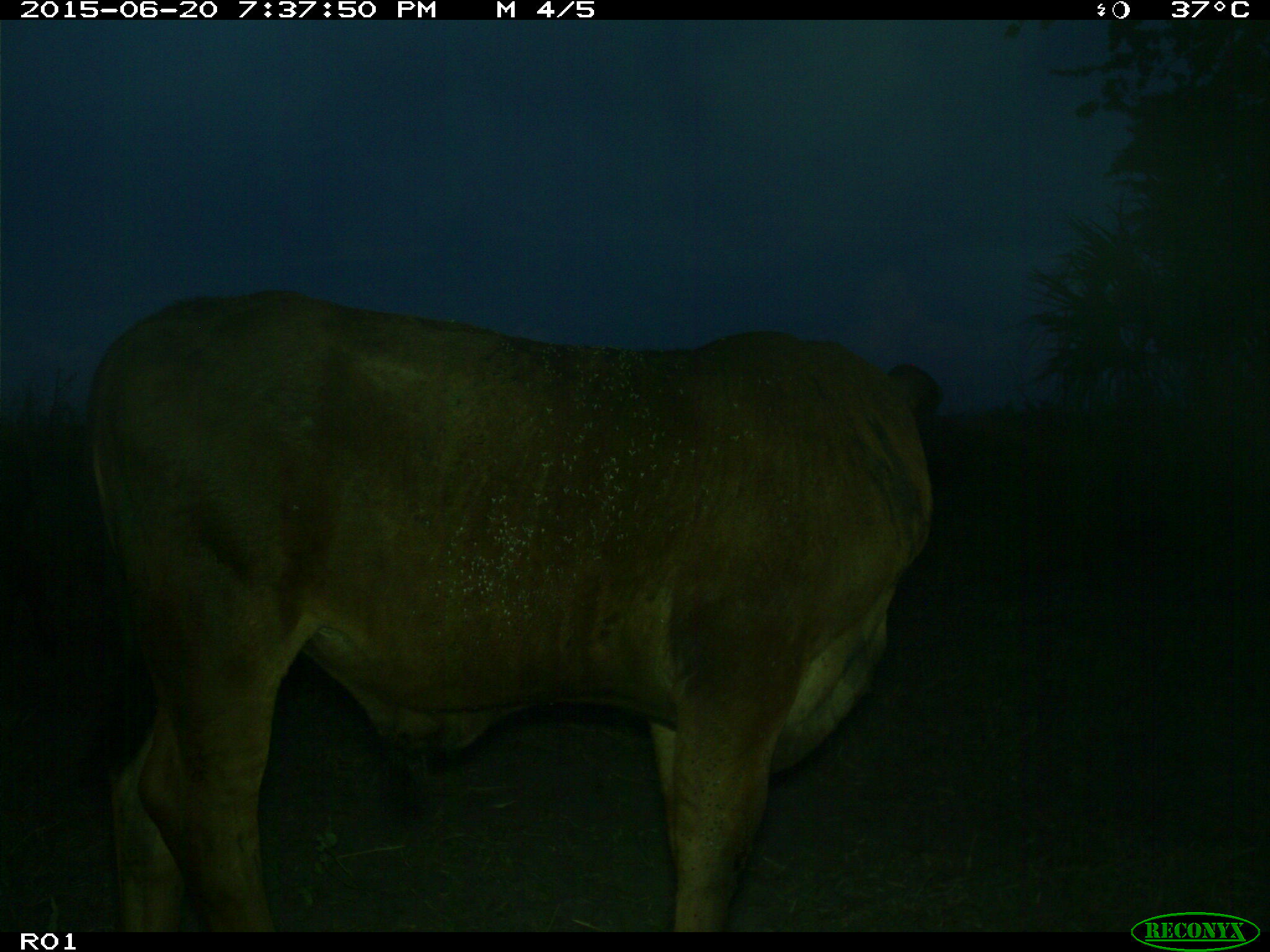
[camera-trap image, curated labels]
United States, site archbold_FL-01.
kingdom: Animalia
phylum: Chordata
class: Mammalia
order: Artiodactyla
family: Bovidae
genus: Bos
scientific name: Bos taurus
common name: domestic cow